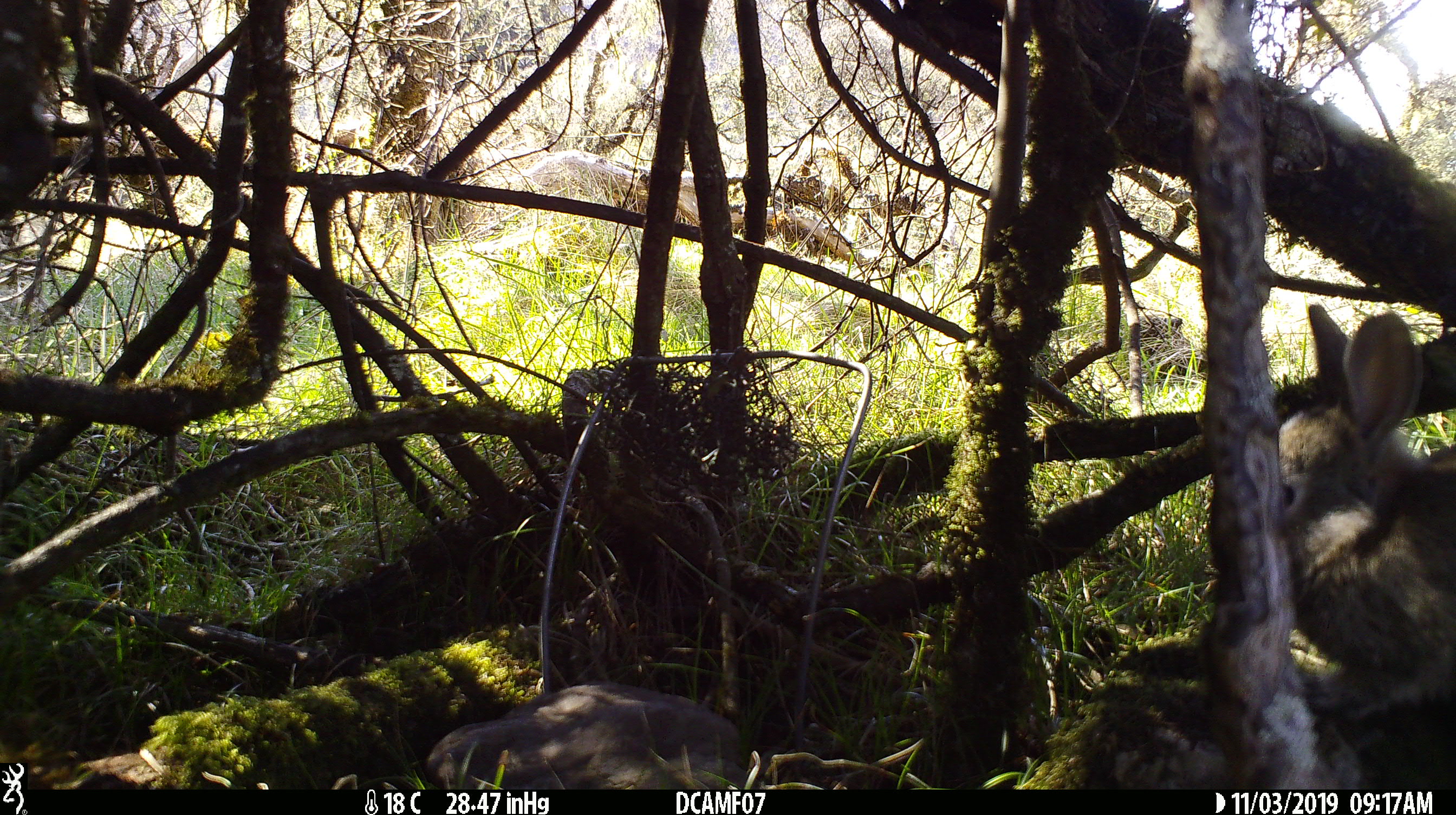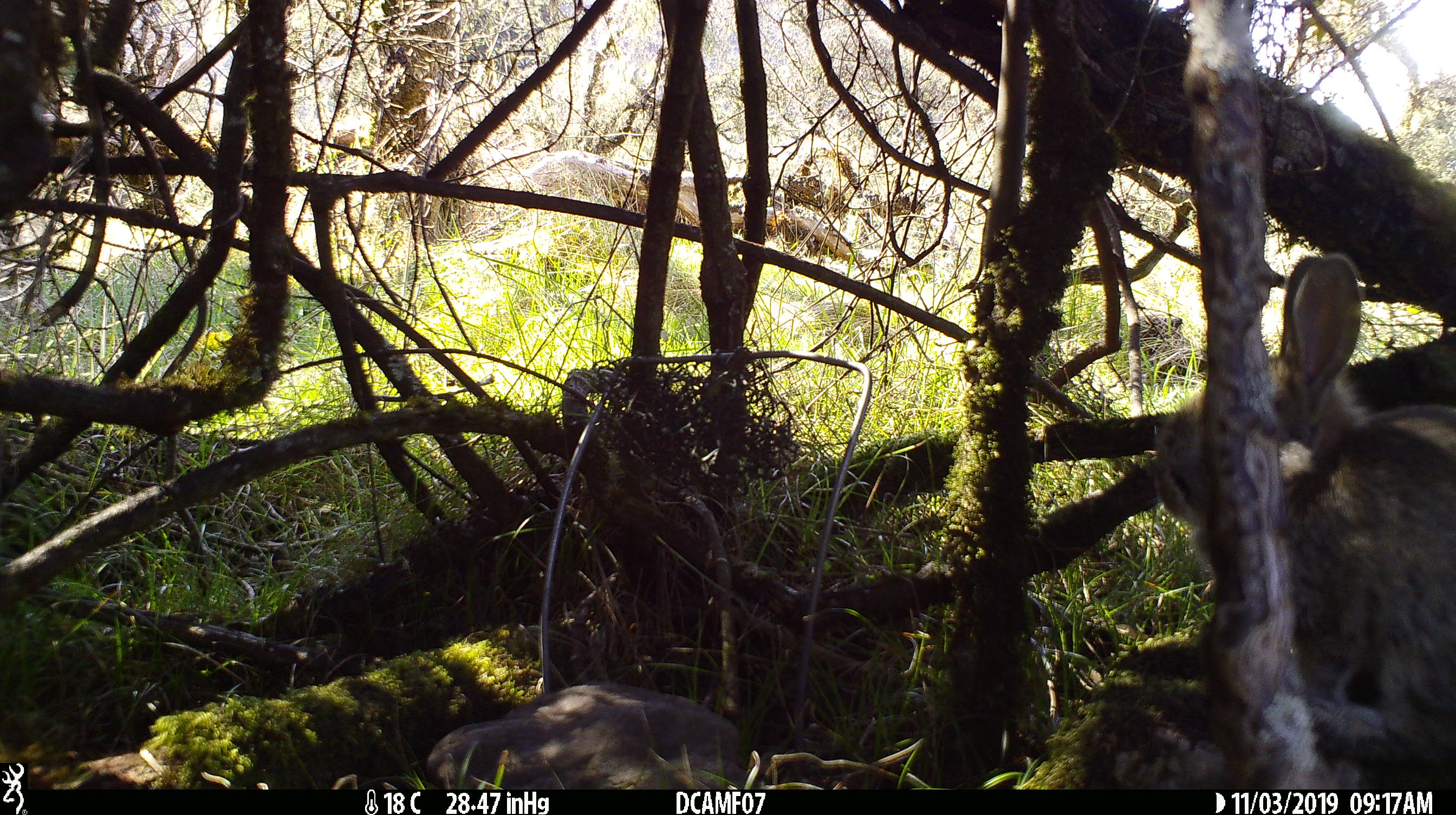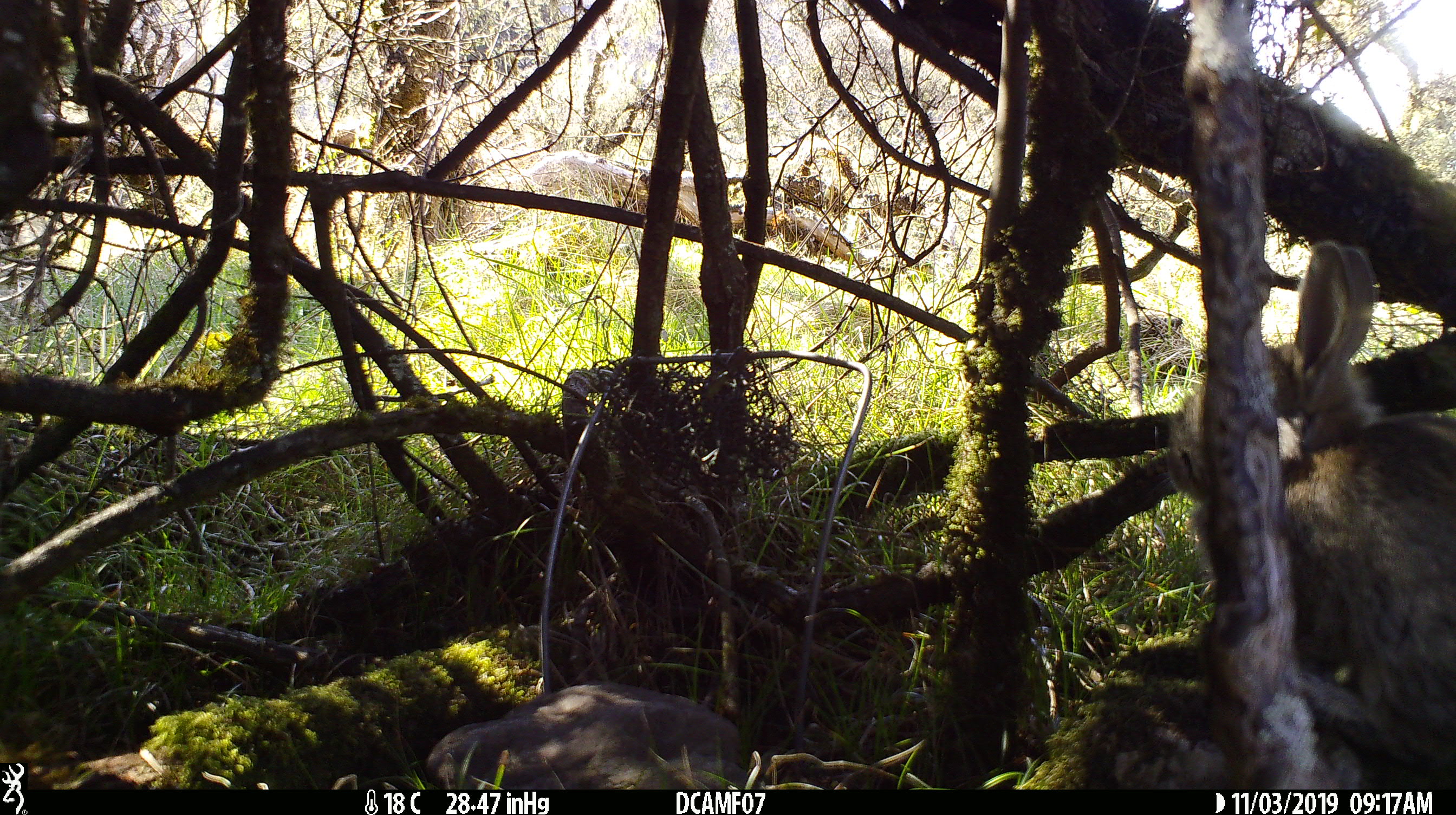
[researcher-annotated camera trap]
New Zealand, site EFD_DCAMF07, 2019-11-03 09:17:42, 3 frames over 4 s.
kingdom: Animalia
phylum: Chordata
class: Mammalia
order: Lagomorpha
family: Leporidae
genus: Oryctolagus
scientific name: Oryctolagus cuniculus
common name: european rabbit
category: rabbit